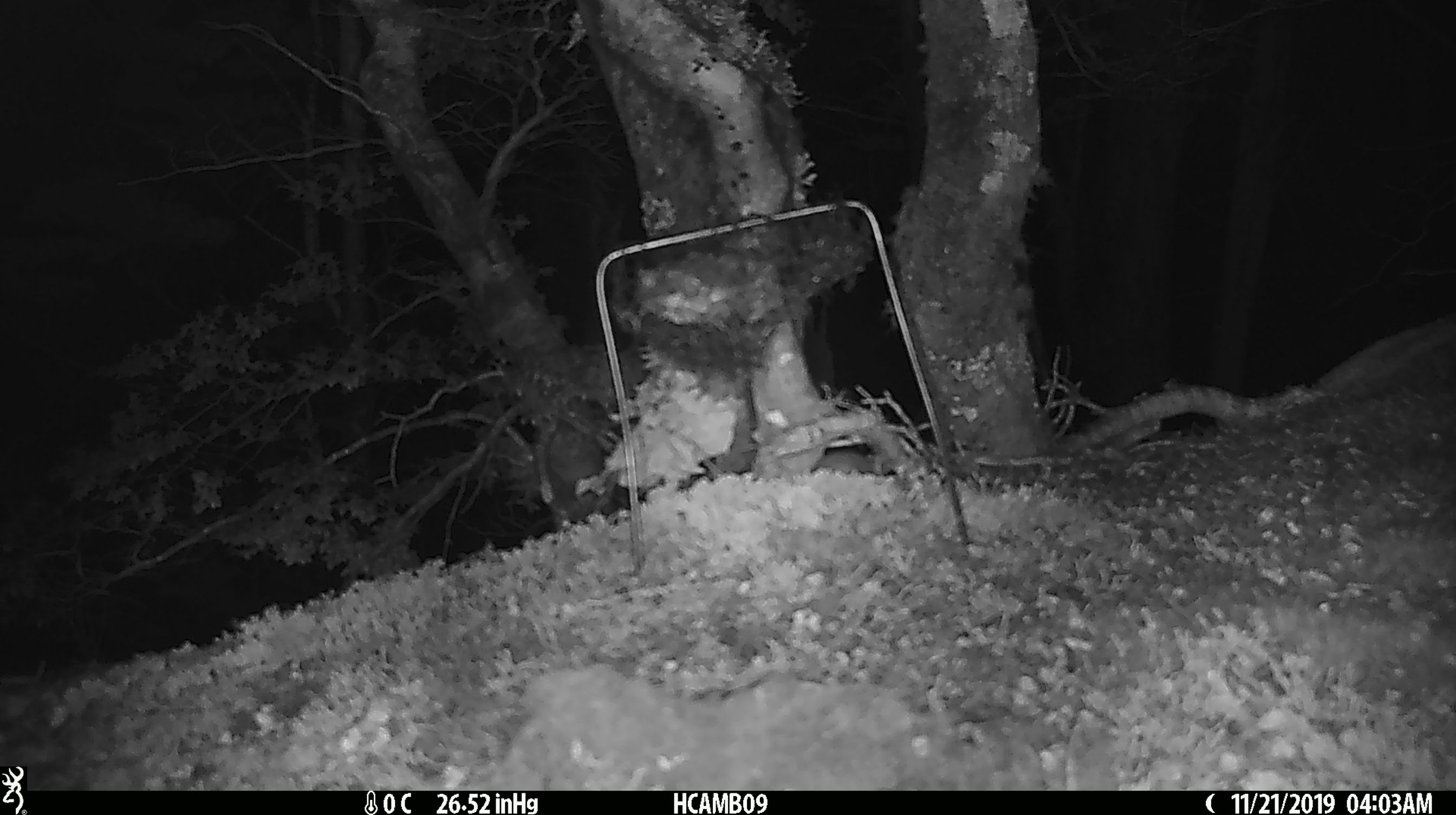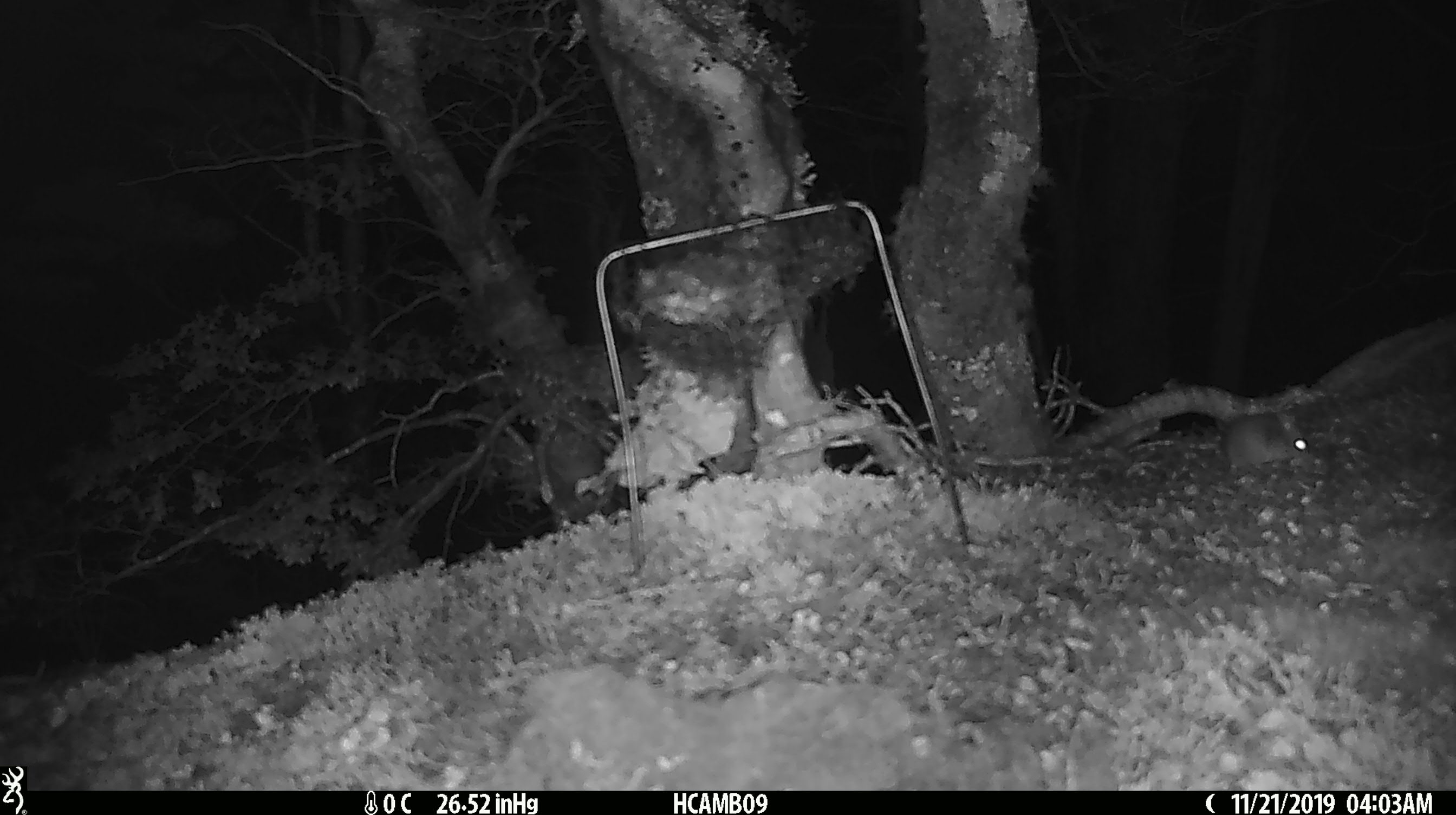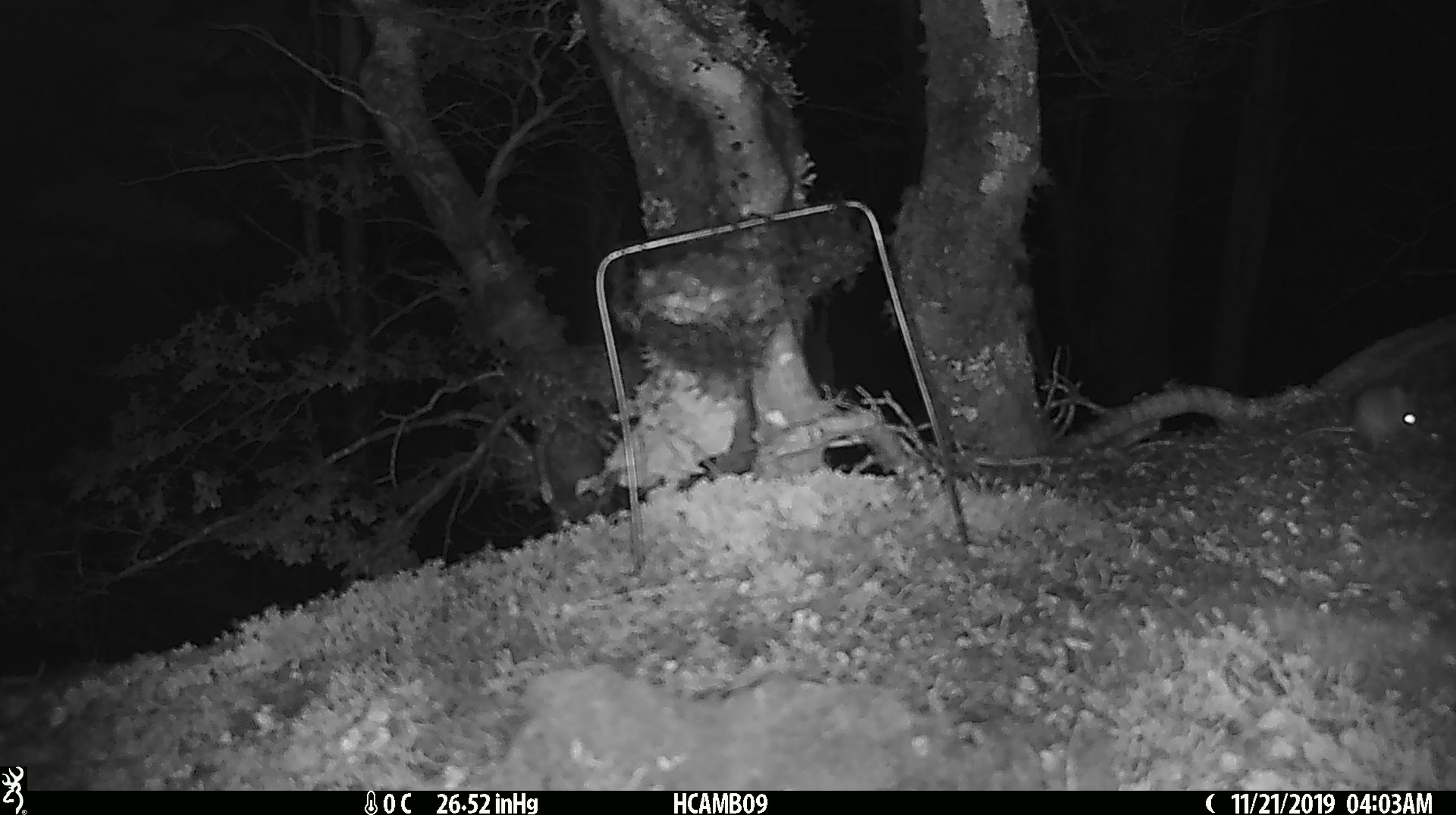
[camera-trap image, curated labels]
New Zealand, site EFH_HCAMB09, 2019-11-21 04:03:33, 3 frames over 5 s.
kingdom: Animalia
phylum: Chordata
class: Mammalia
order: Rodentia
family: Muridae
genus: Mus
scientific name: Mus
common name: mouse